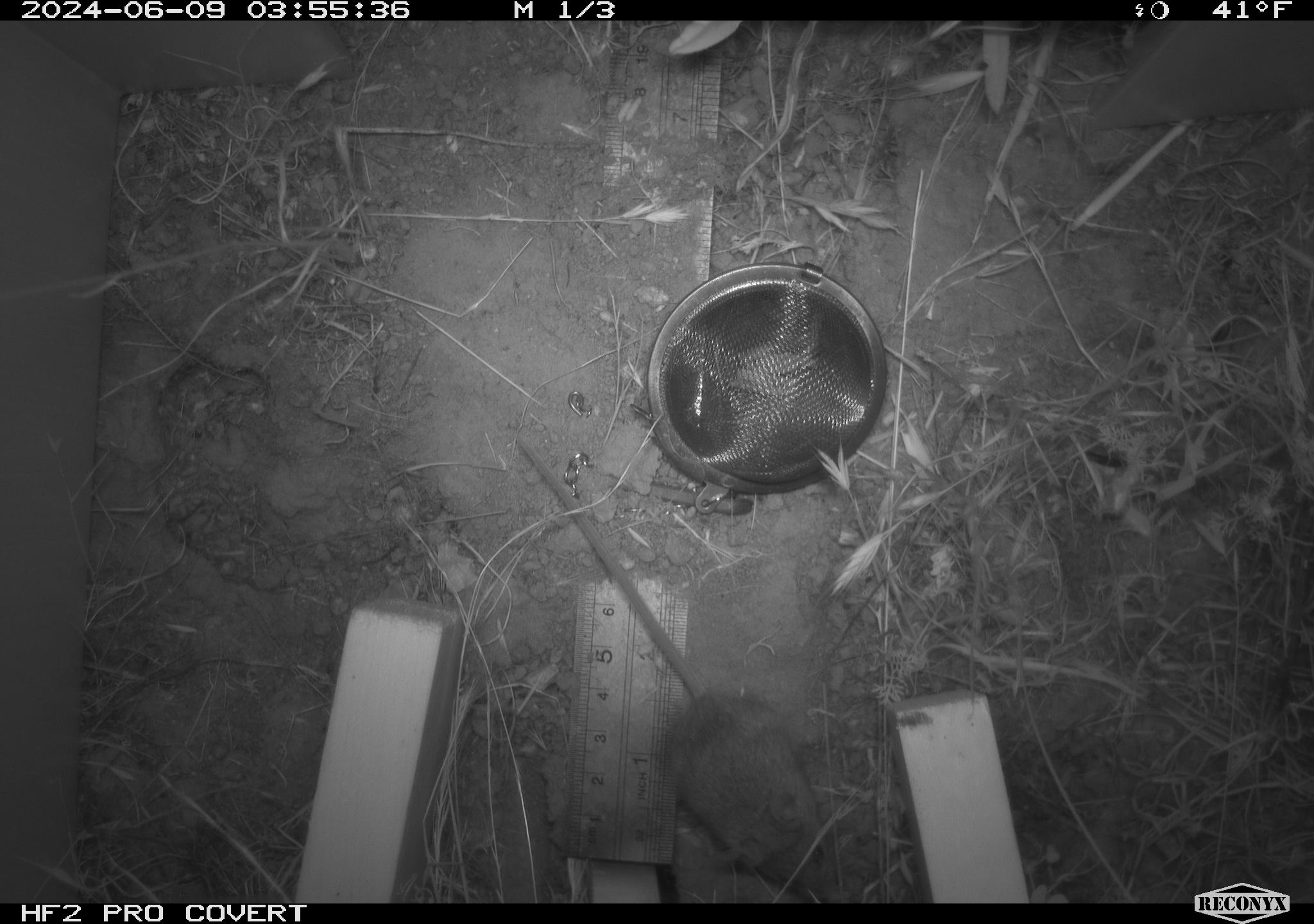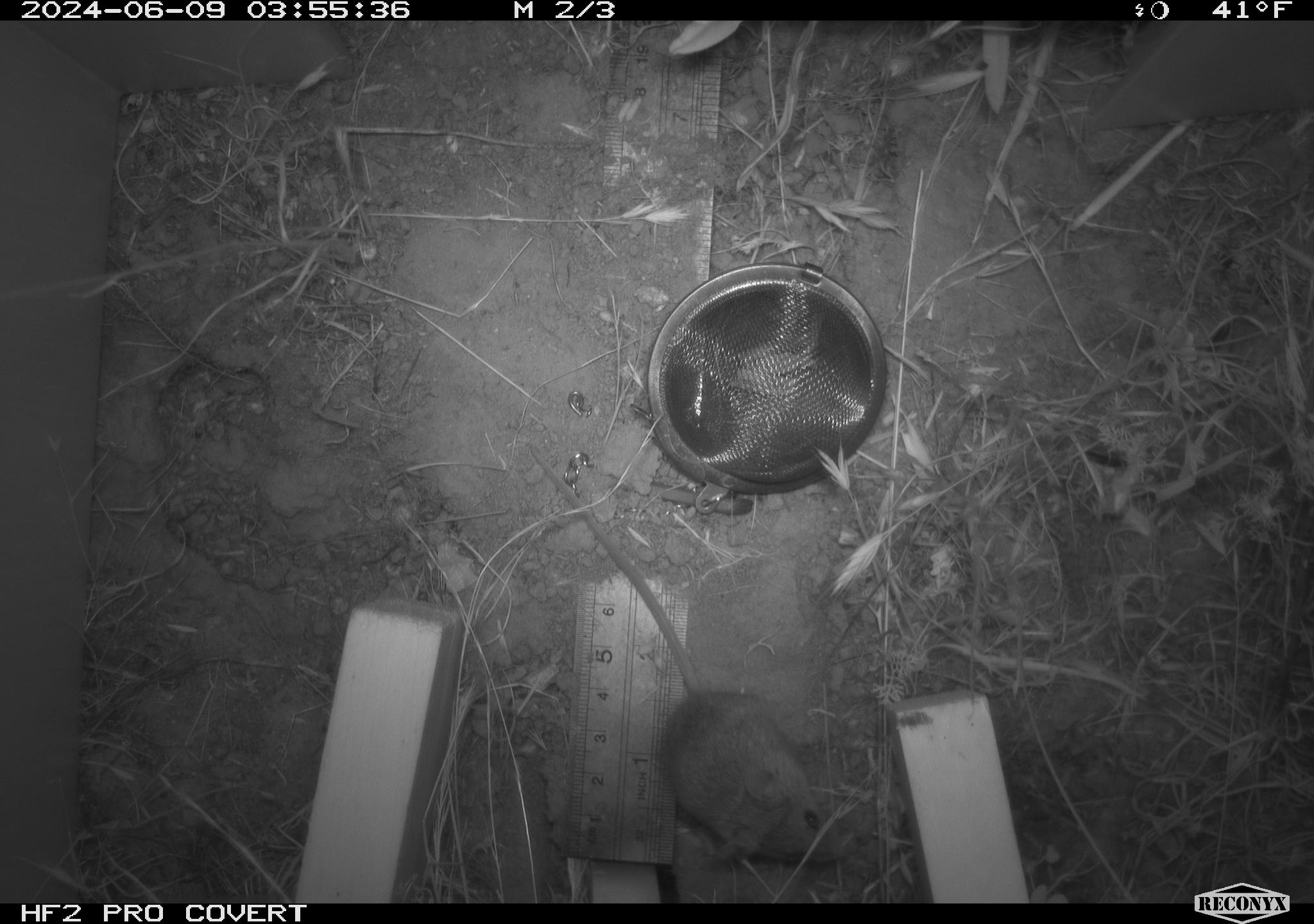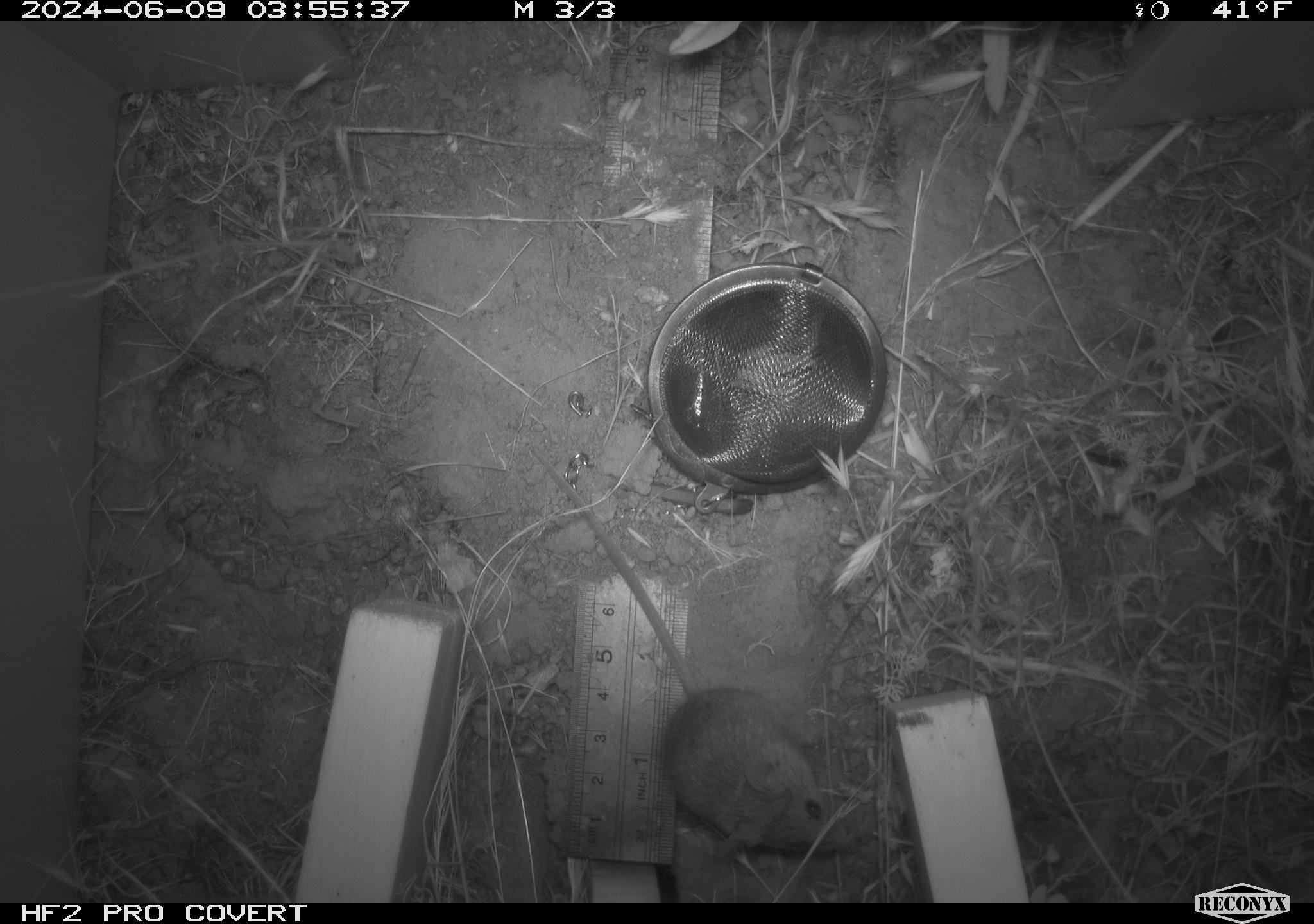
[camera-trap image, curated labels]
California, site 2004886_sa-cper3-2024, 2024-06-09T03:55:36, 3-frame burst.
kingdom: Animalia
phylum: Chordata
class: Mammalia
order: Rodentia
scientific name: Rodentia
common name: rodent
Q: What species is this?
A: Rodent (Rodentia).